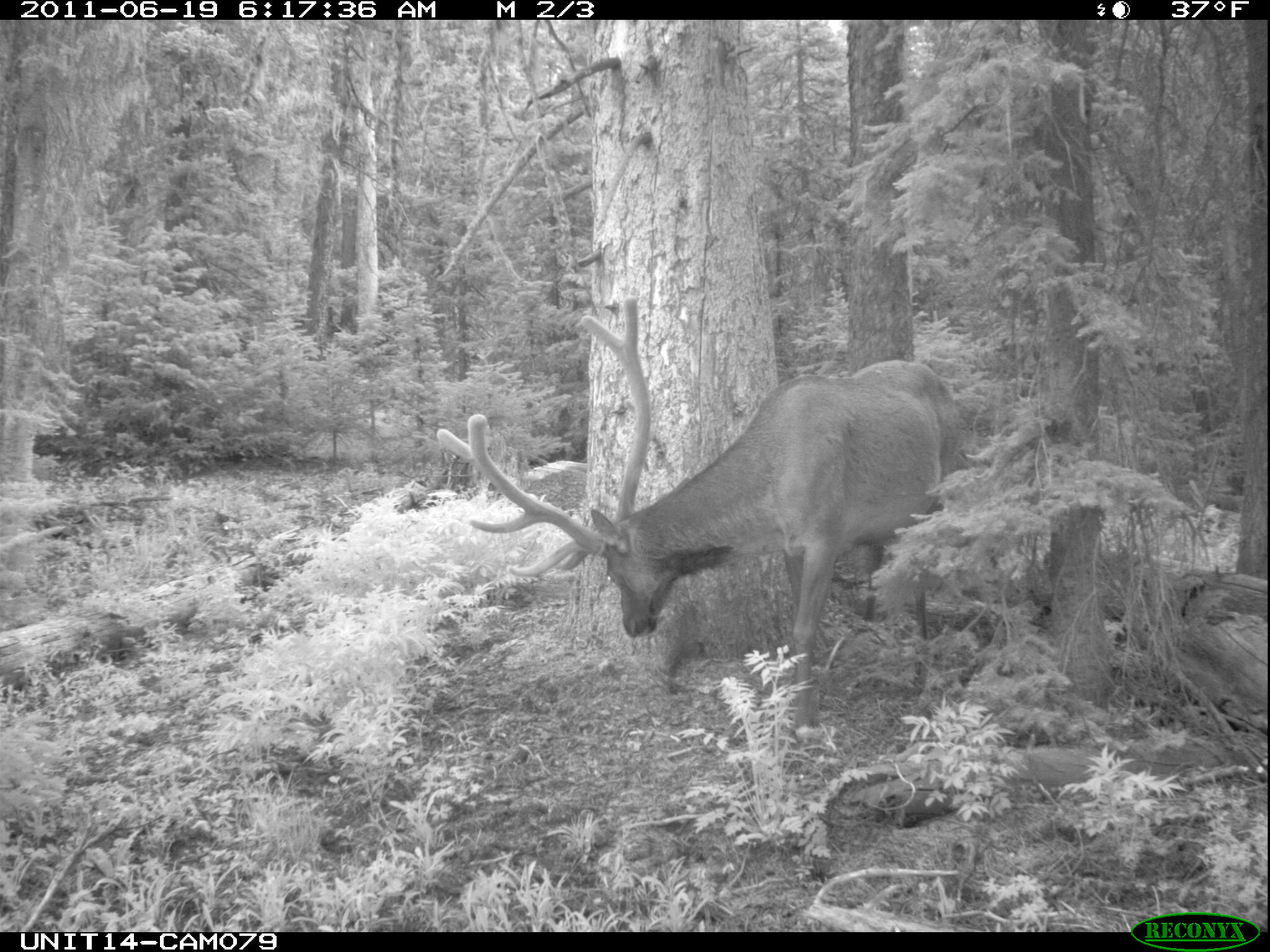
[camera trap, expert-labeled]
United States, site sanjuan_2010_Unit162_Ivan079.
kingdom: Animalia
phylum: Chordata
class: Mammalia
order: Artiodactyla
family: Cervidae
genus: Cervus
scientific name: Cervus elaphus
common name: red deer